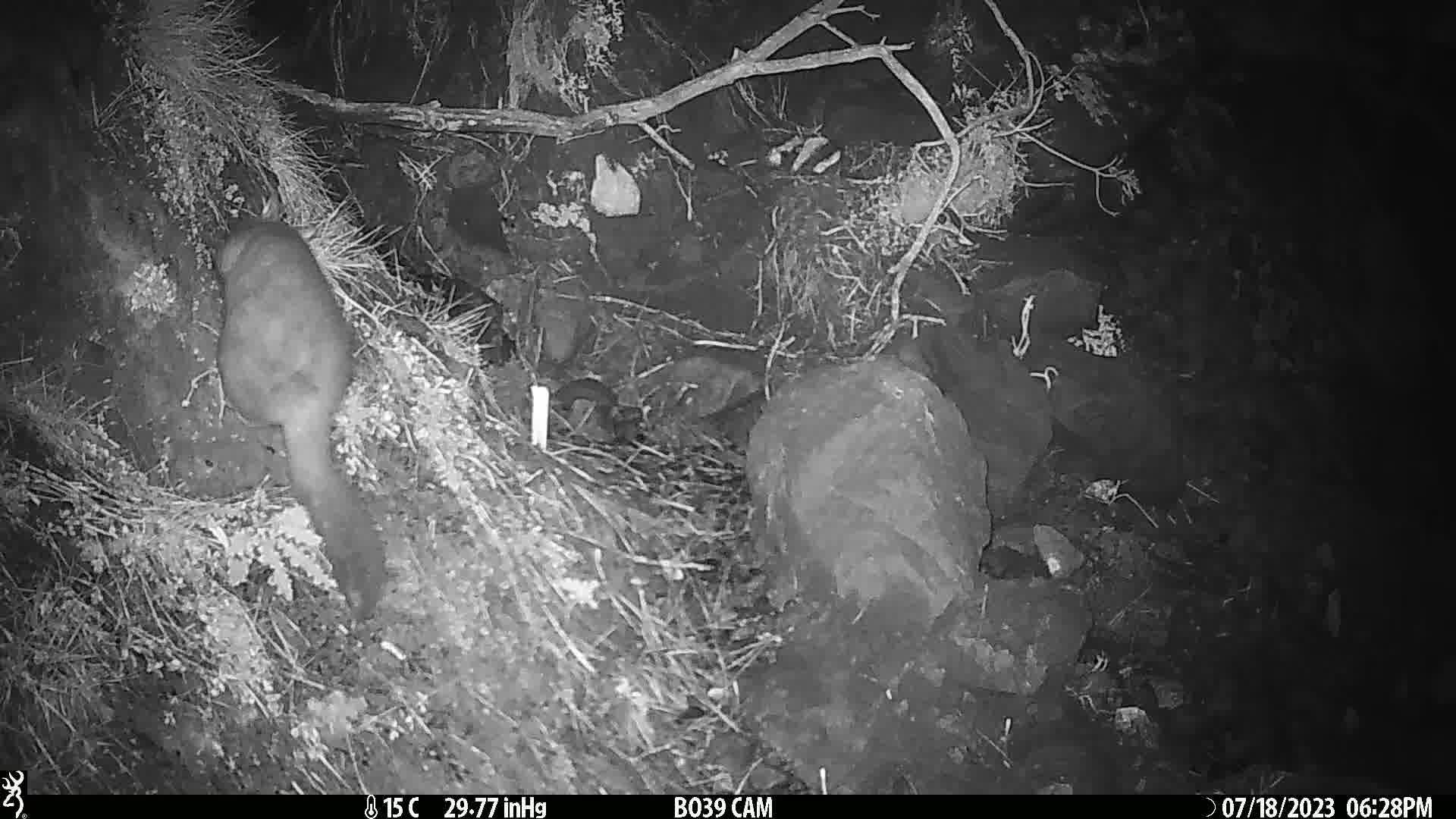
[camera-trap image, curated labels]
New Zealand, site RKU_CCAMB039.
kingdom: Animalia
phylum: Chordata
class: Mammalia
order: Diprotodontia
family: Phalangeridae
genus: Trichosurus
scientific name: Trichosurus vulpecula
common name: common brushtail possum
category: possum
Possum (common brushtail possum) (Trichosurus vulpecula).